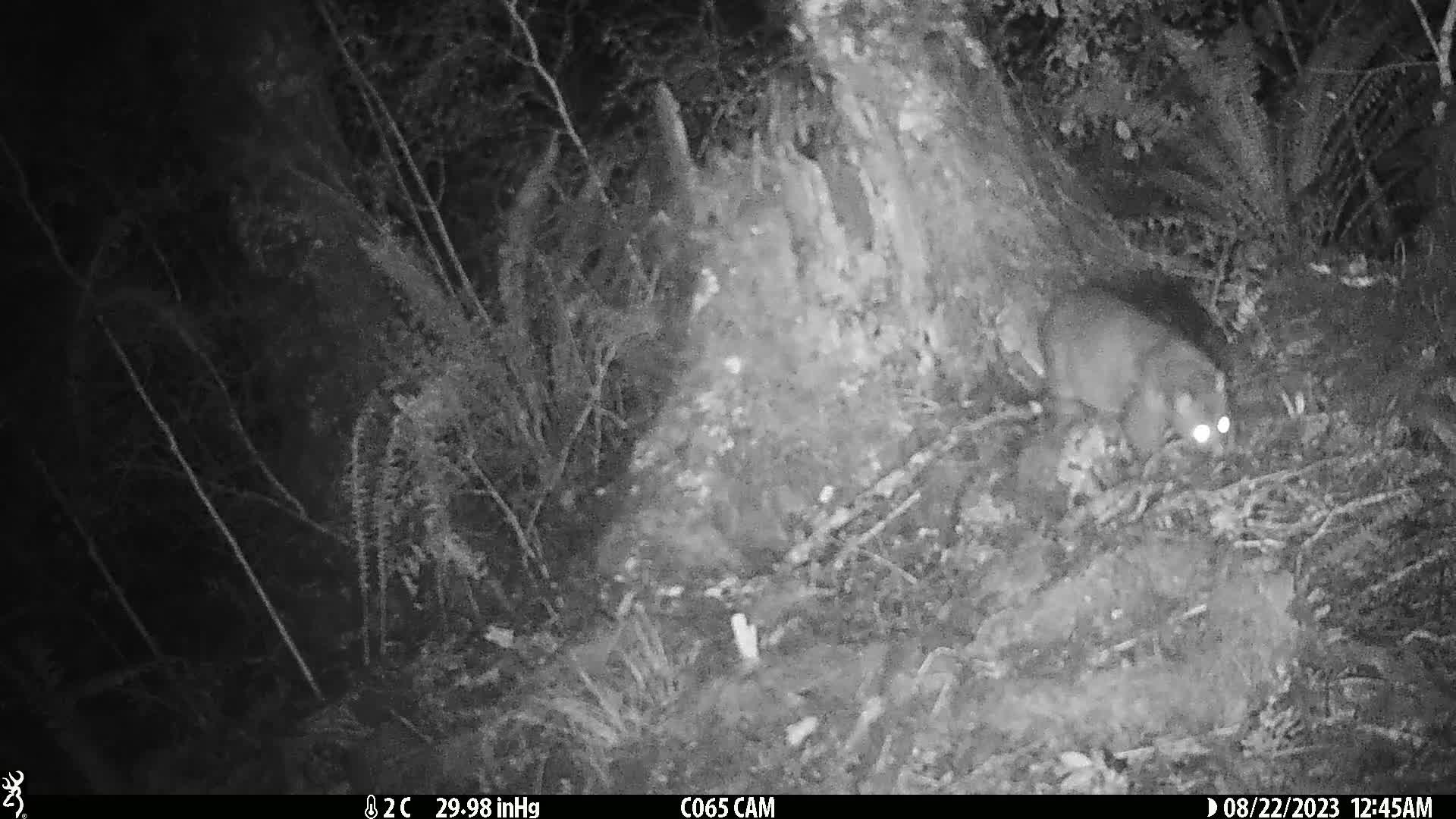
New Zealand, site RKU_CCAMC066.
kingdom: Animalia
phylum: Chordata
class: Mammalia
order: Diprotodontia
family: Phalangeridae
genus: Trichosurus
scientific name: Trichosurus vulpecula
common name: common brushtail possum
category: possum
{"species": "possum (common brushtail possum) (Trichosurus vulpecula)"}